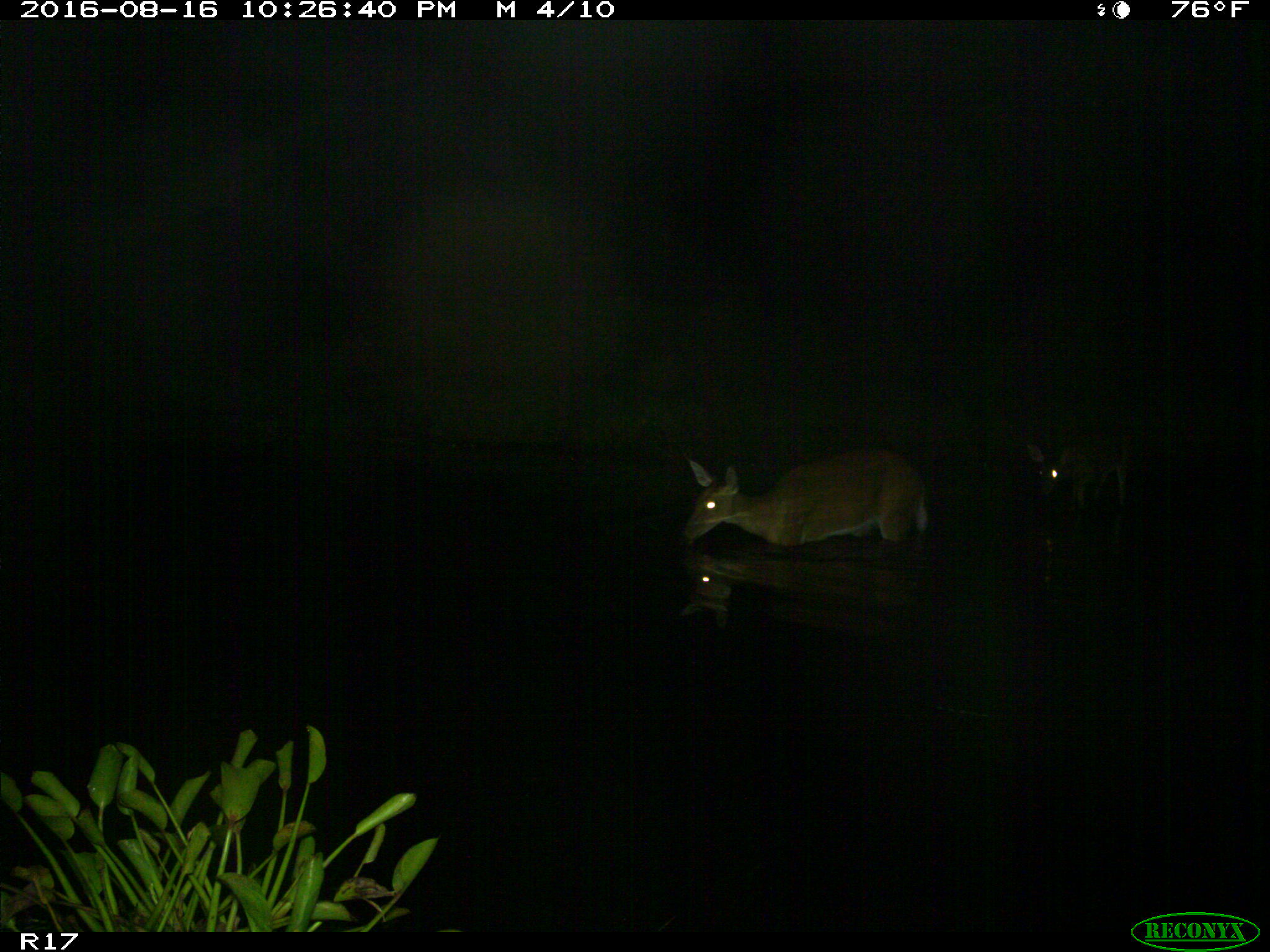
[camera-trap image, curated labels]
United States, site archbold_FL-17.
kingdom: Animalia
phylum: Chordata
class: Mammalia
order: Artiodactyla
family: Cervidae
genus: Odocoileus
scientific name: Odocoileus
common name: deer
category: unidentified deer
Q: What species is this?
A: Unidentified deer (deer) (Odocoileus).